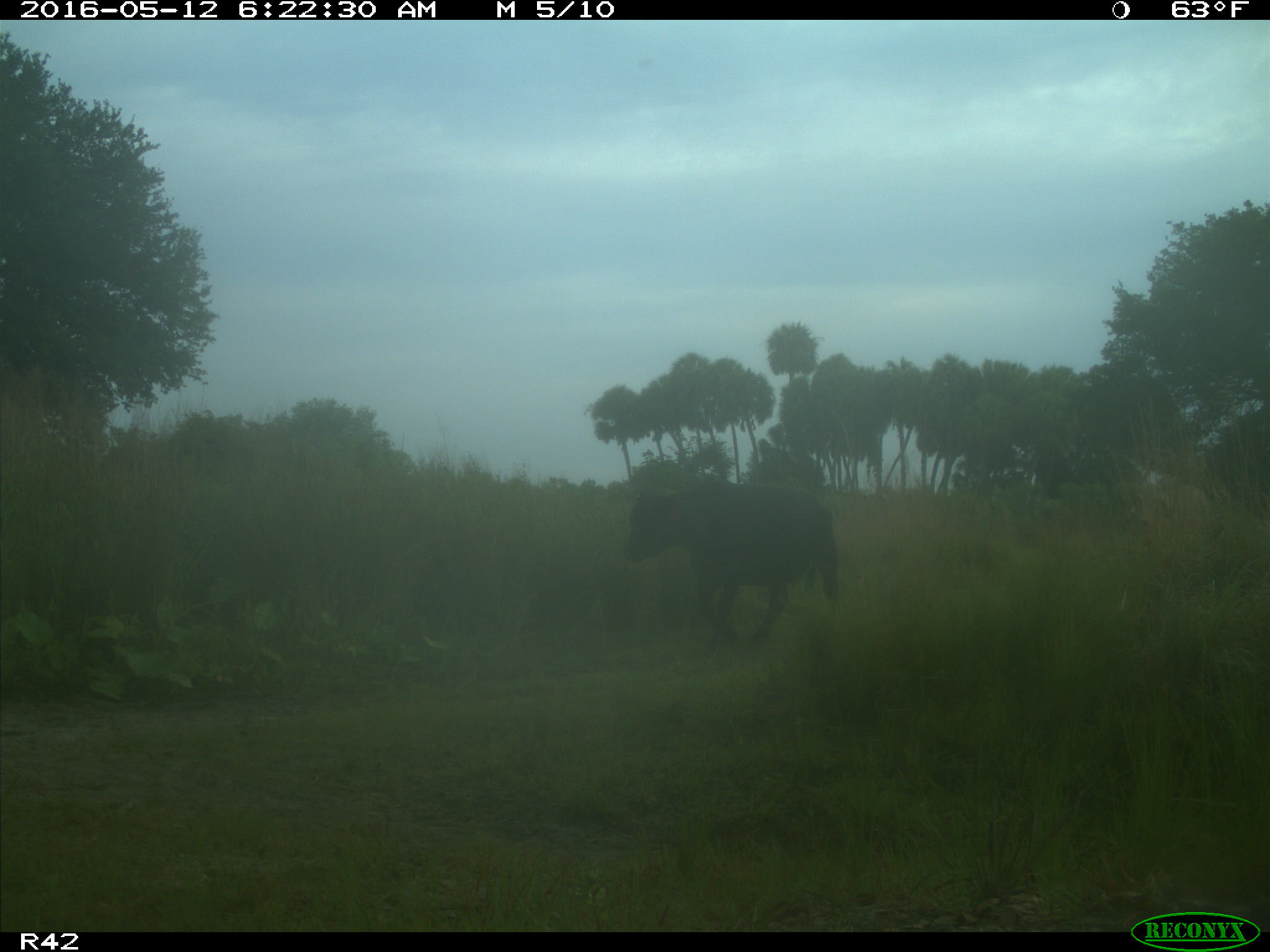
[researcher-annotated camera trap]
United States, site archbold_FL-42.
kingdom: Animalia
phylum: Chordata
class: Mammalia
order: Artiodactyla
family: Bovidae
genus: Bos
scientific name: Bos taurus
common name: domestic cow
Bos taurus (domestic cow).